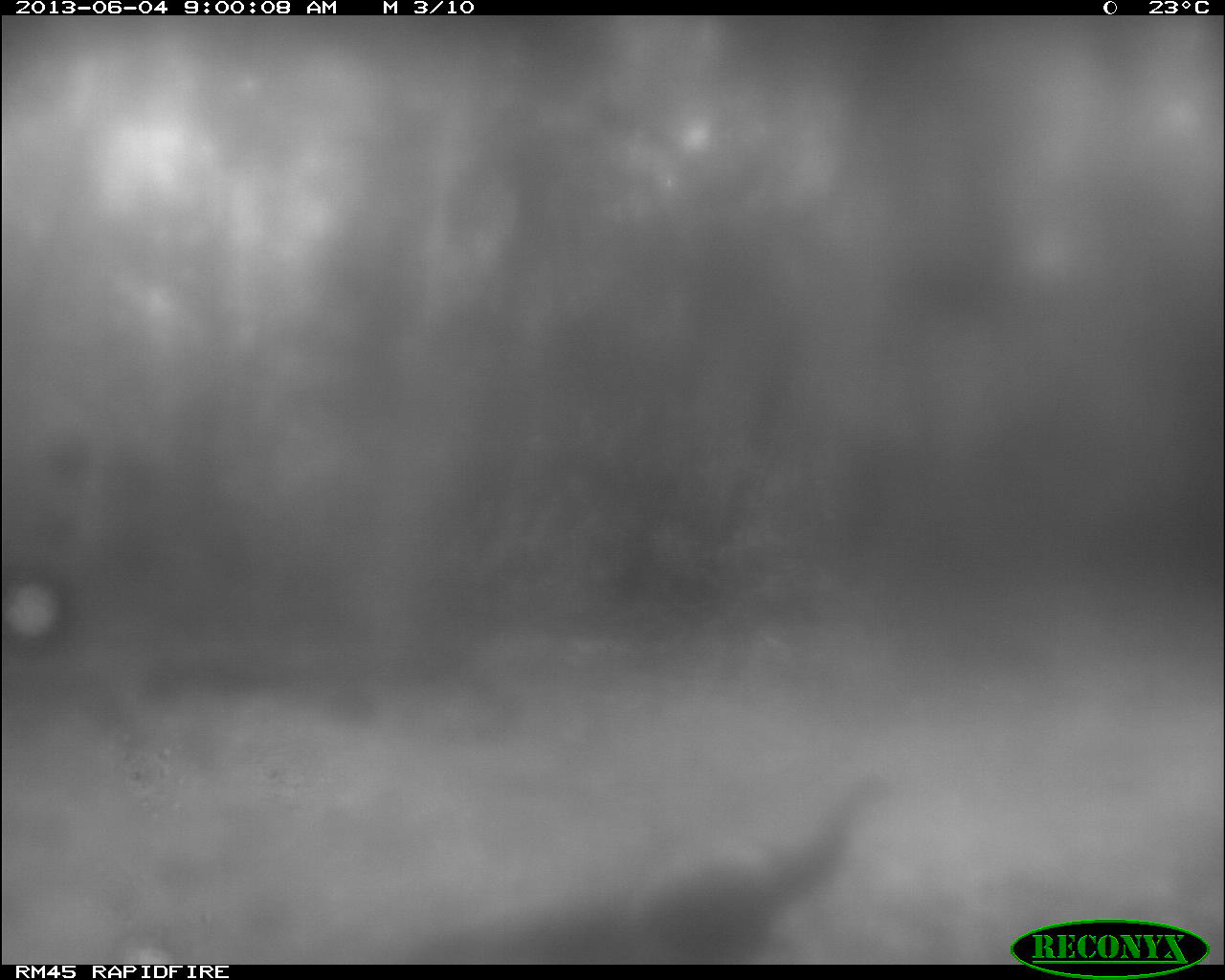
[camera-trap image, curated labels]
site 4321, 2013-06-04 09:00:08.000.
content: unidentified animal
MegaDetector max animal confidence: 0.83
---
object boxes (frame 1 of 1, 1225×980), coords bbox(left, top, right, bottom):
unknown: bbox(404, 771, 883, 964)